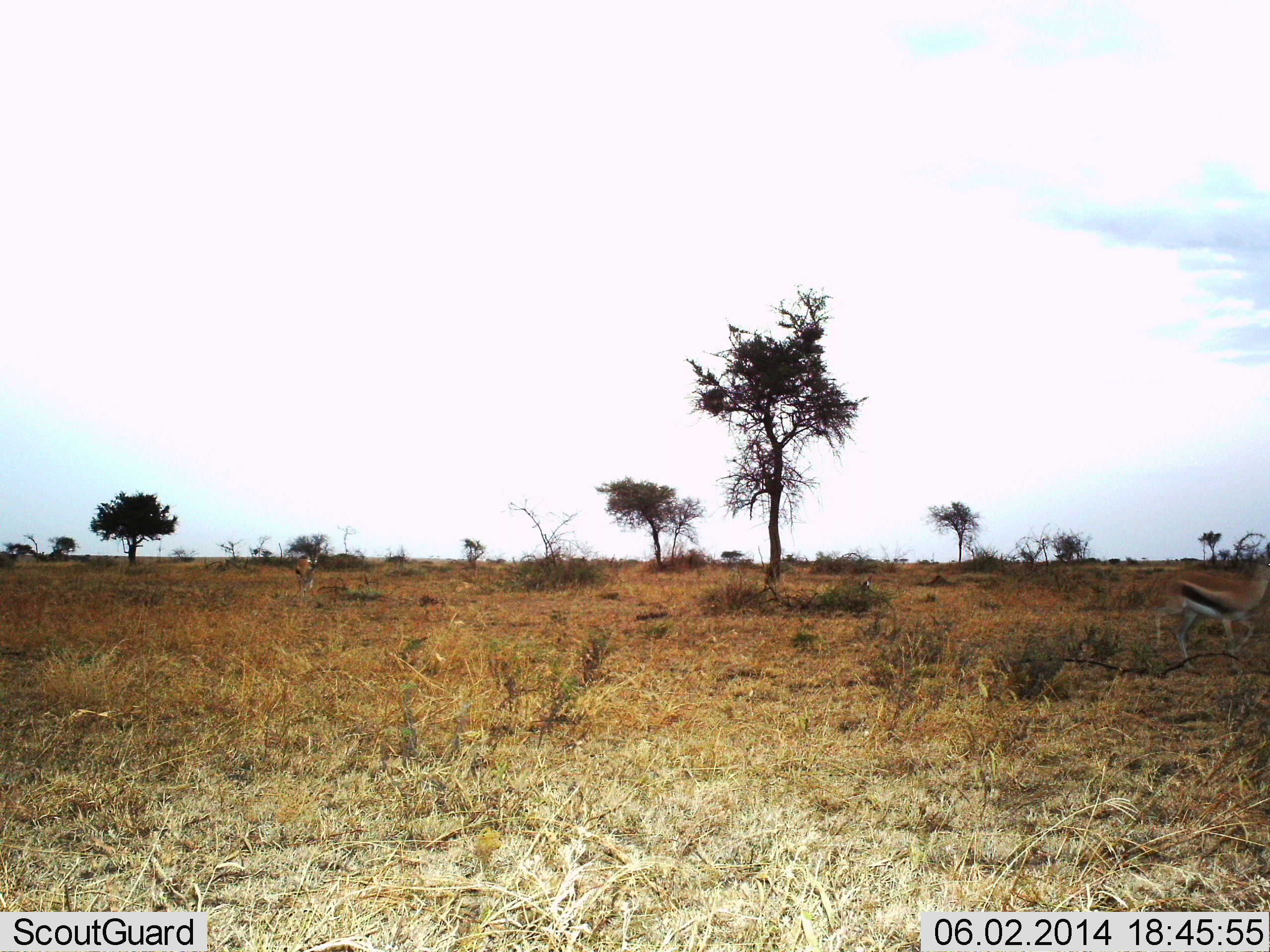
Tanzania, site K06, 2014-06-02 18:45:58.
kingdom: Animalia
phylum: Chordata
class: Mammalia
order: Artiodactyla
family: Bovidae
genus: Eudorcas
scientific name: Eudorcas thomsonii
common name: thomson's gazelle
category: gazellethomsons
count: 1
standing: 20%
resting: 0%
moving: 100%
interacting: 0%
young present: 0%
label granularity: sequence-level